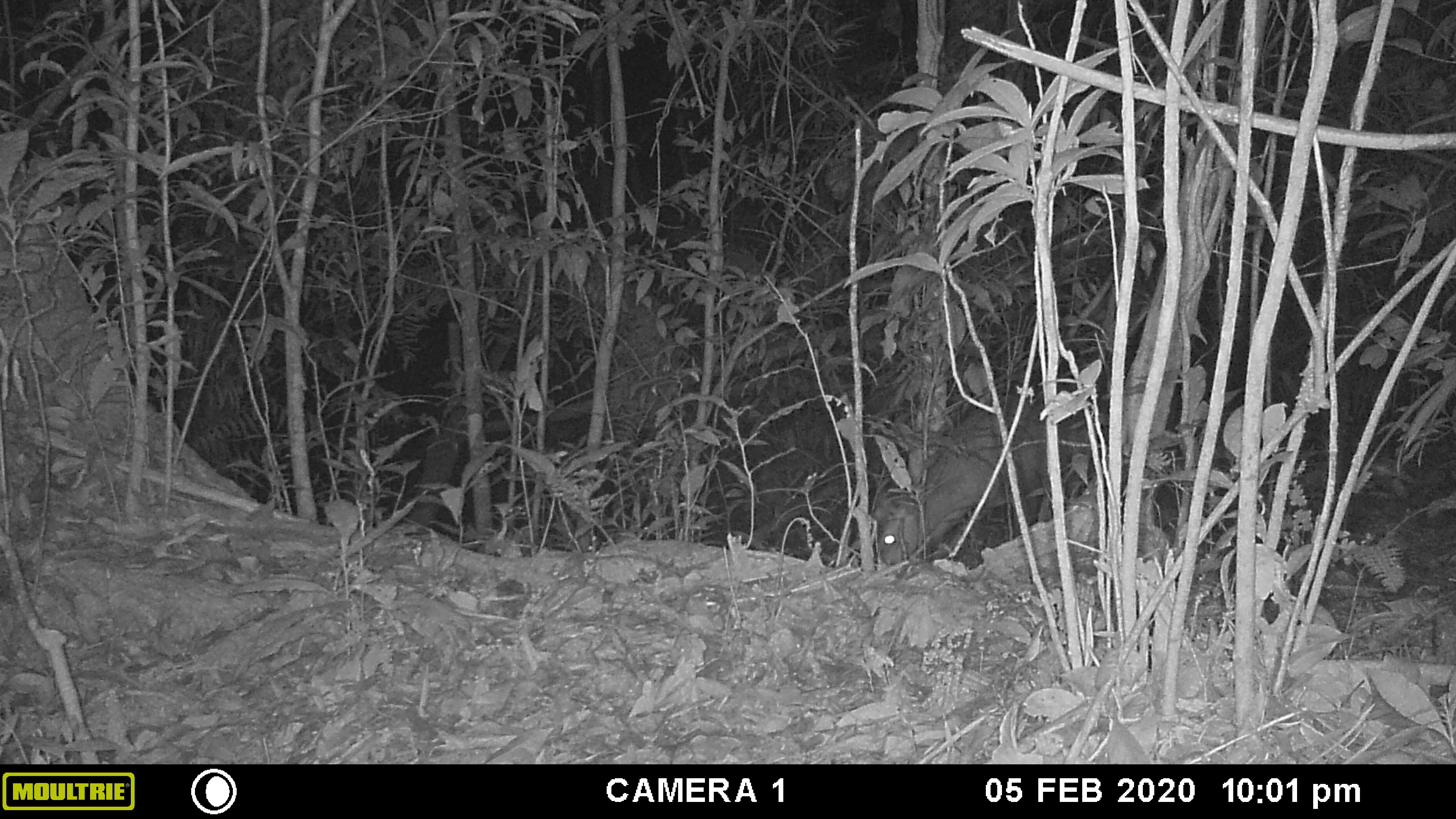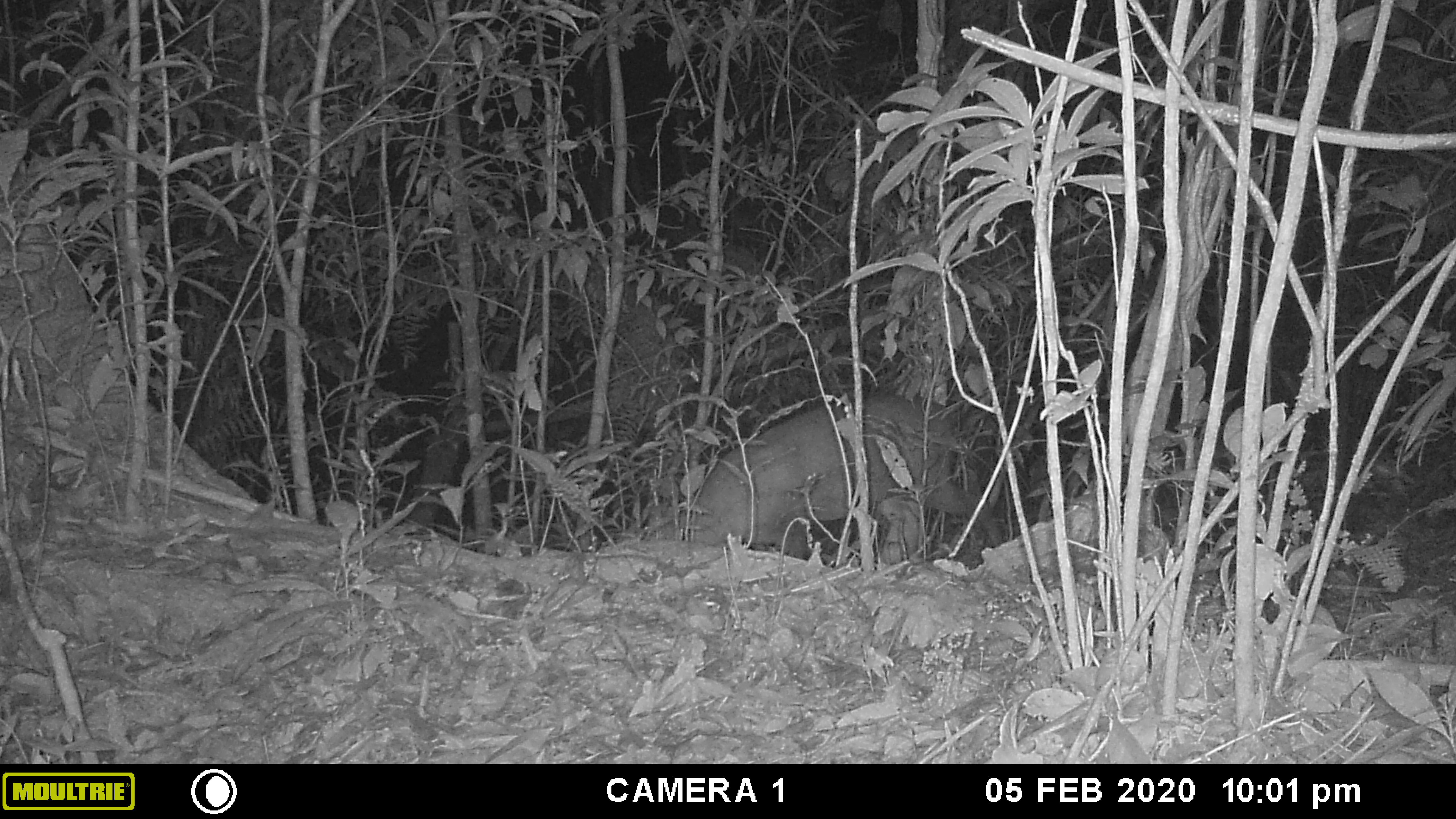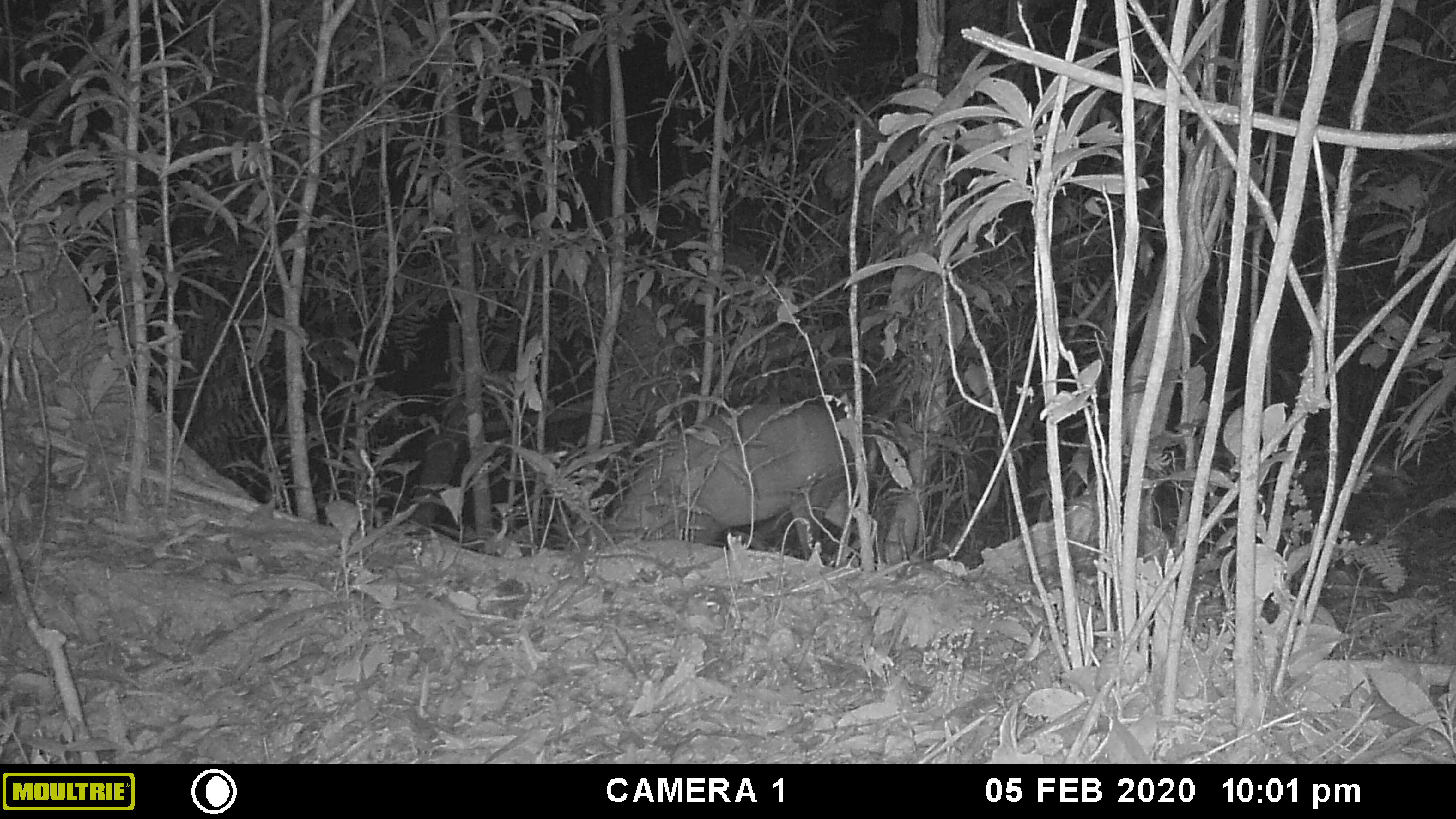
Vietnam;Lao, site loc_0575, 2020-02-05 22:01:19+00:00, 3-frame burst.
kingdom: Animalia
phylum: Chordata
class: Mammalia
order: Artiodactyla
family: Cervidae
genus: Muntiacus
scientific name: Muntiacus rooseveltorum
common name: roosevelt's muntjac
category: roosevelts muntjac group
Roosevelts muntjac group (roosevelt's muntjac) (Muntiacus rooseveltorum). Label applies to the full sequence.